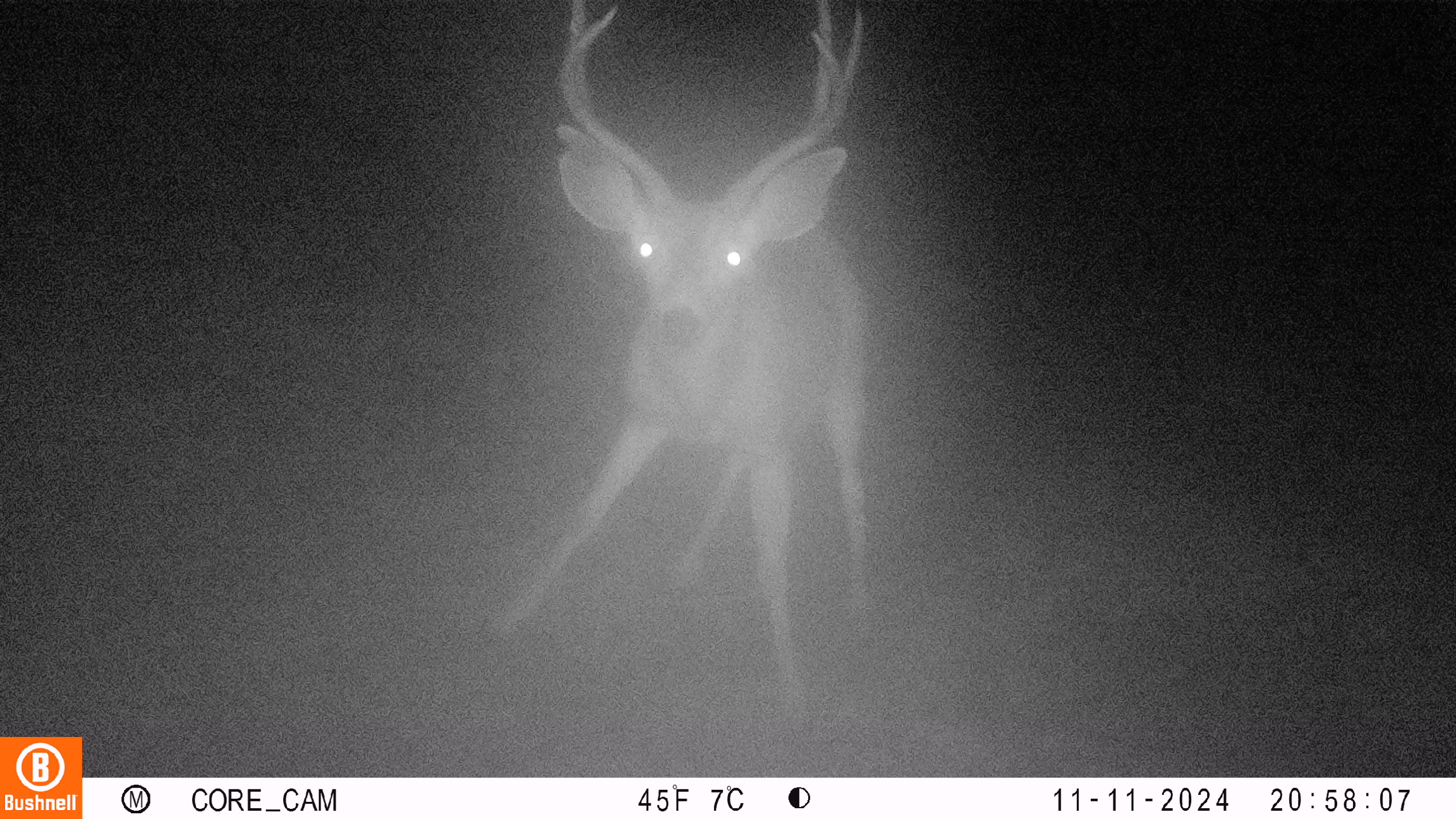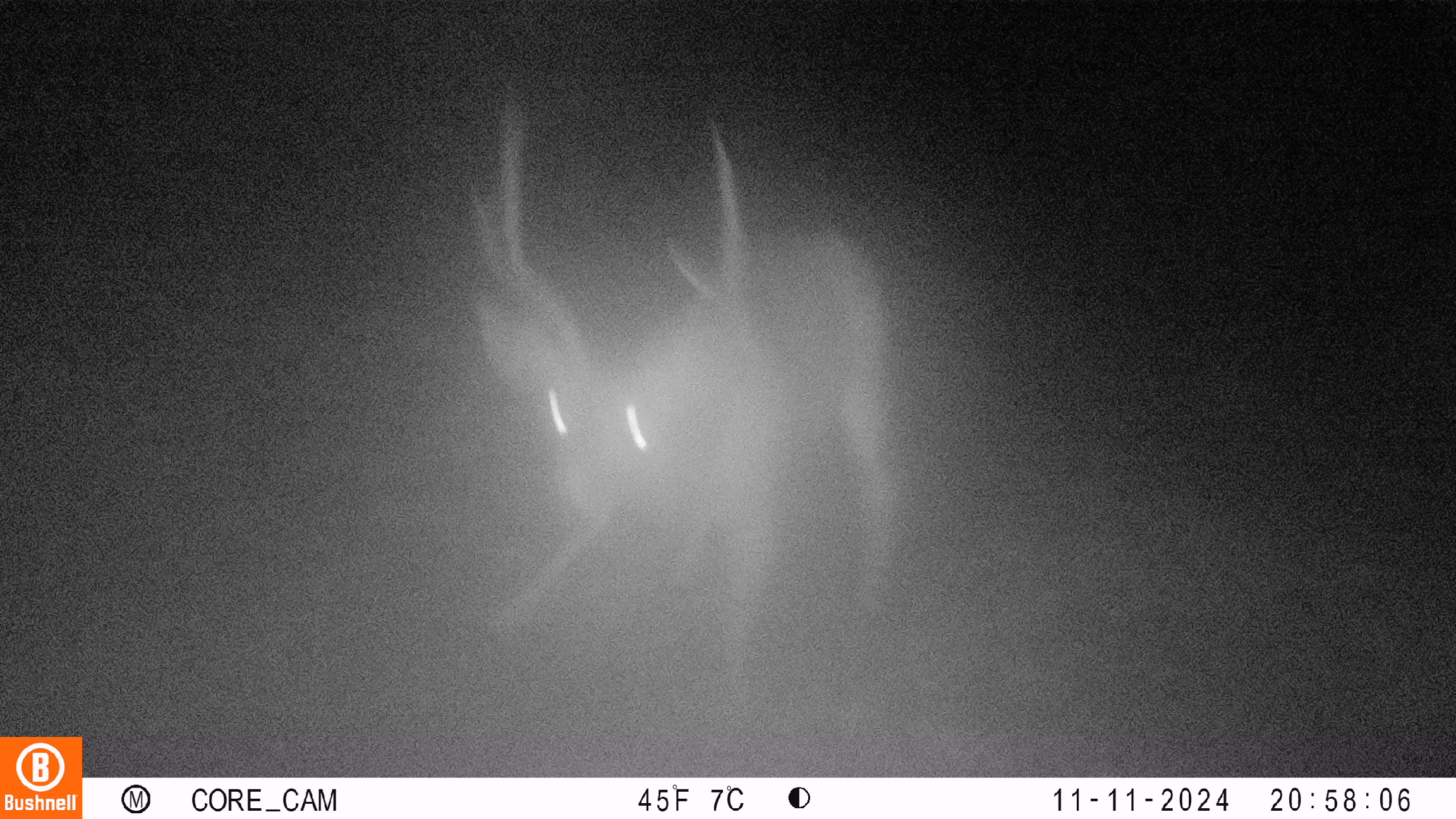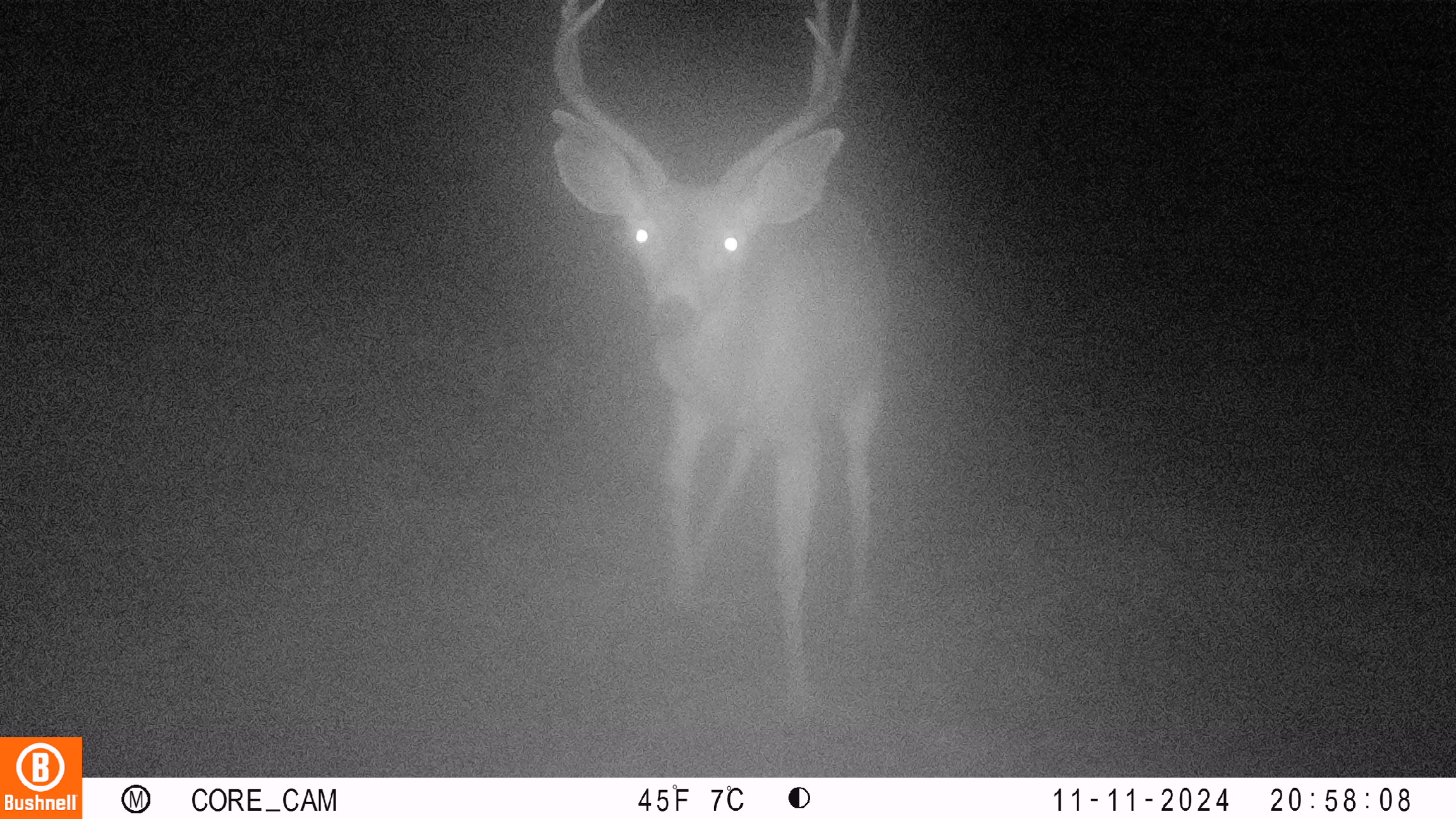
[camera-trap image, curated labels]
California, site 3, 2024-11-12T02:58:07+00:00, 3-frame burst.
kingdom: Animalia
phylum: Chordata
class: Mammalia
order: Artiodactyla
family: Cervidae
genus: Odocoileus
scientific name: Odocoileus hemionus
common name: mule deer